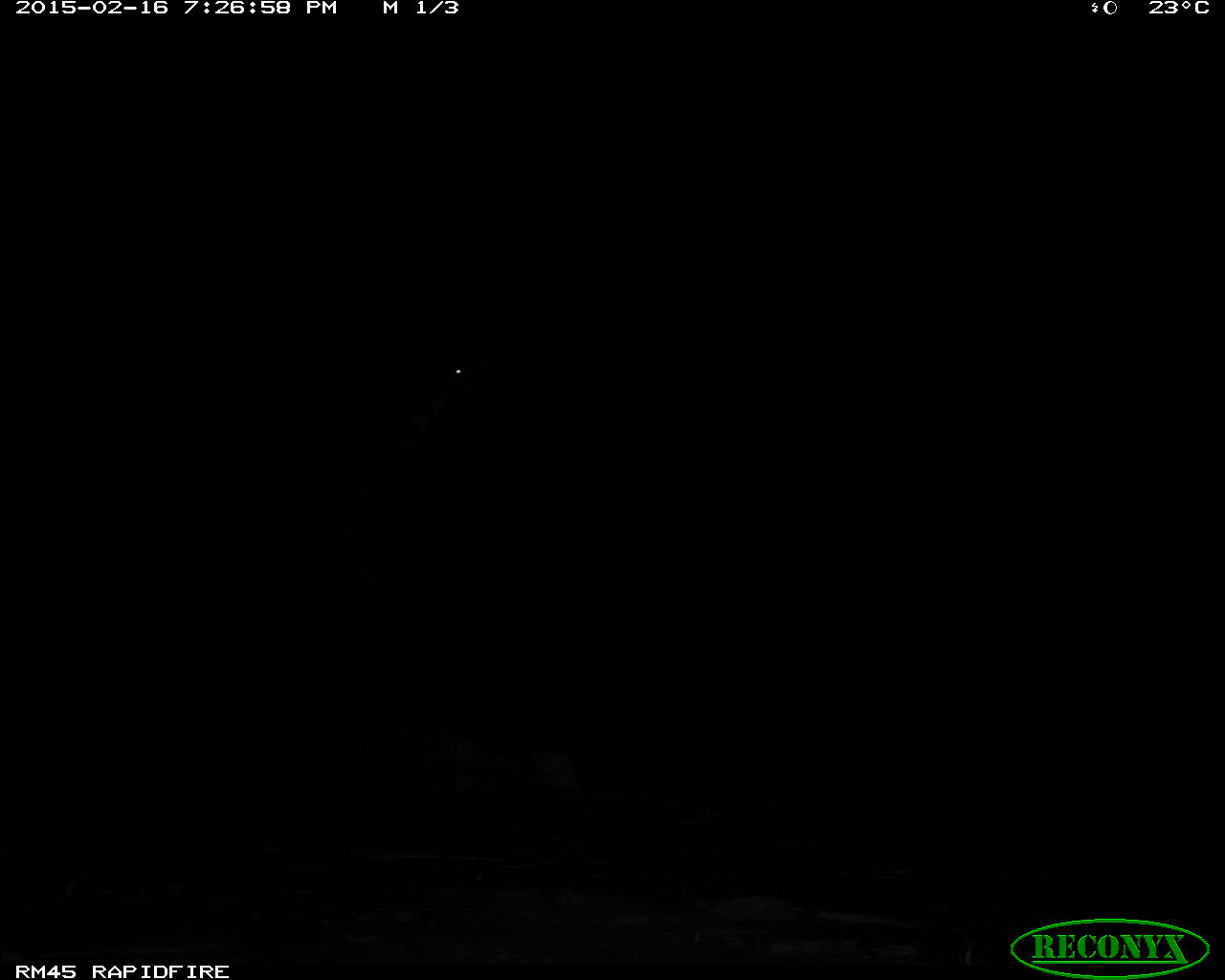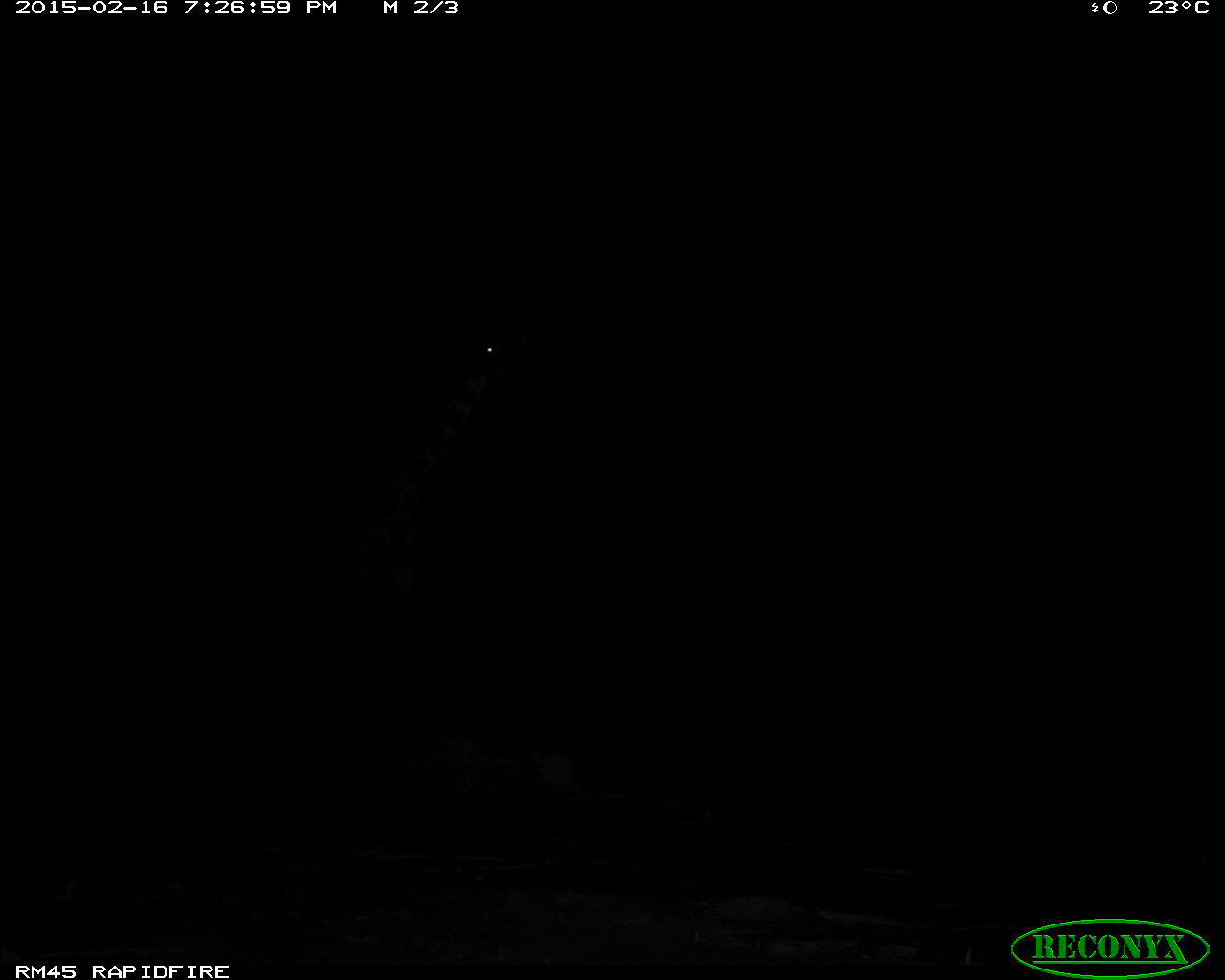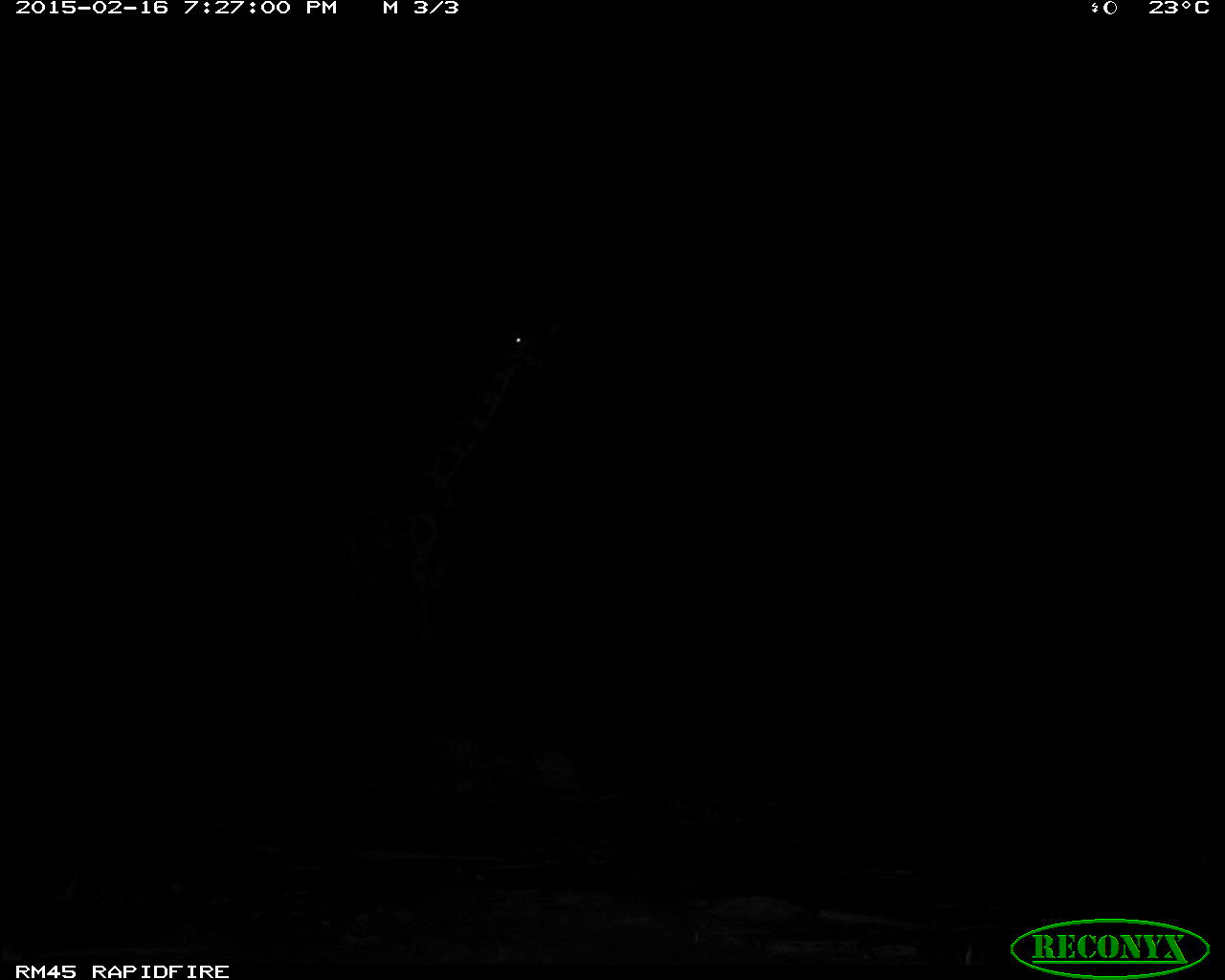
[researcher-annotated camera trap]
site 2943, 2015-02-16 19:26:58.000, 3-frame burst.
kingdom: Animalia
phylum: Chordata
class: Mammalia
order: Artiodactyla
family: Giraffidae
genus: Giraffa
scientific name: Giraffa camelopardalis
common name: giraffe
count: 1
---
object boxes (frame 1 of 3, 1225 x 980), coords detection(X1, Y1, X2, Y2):
giraffa camelopardalis: detection(339, 348, 481, 522)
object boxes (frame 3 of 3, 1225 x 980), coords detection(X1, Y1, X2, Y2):
giraffa camelopardalis: detection(275, 306, 564, 694)